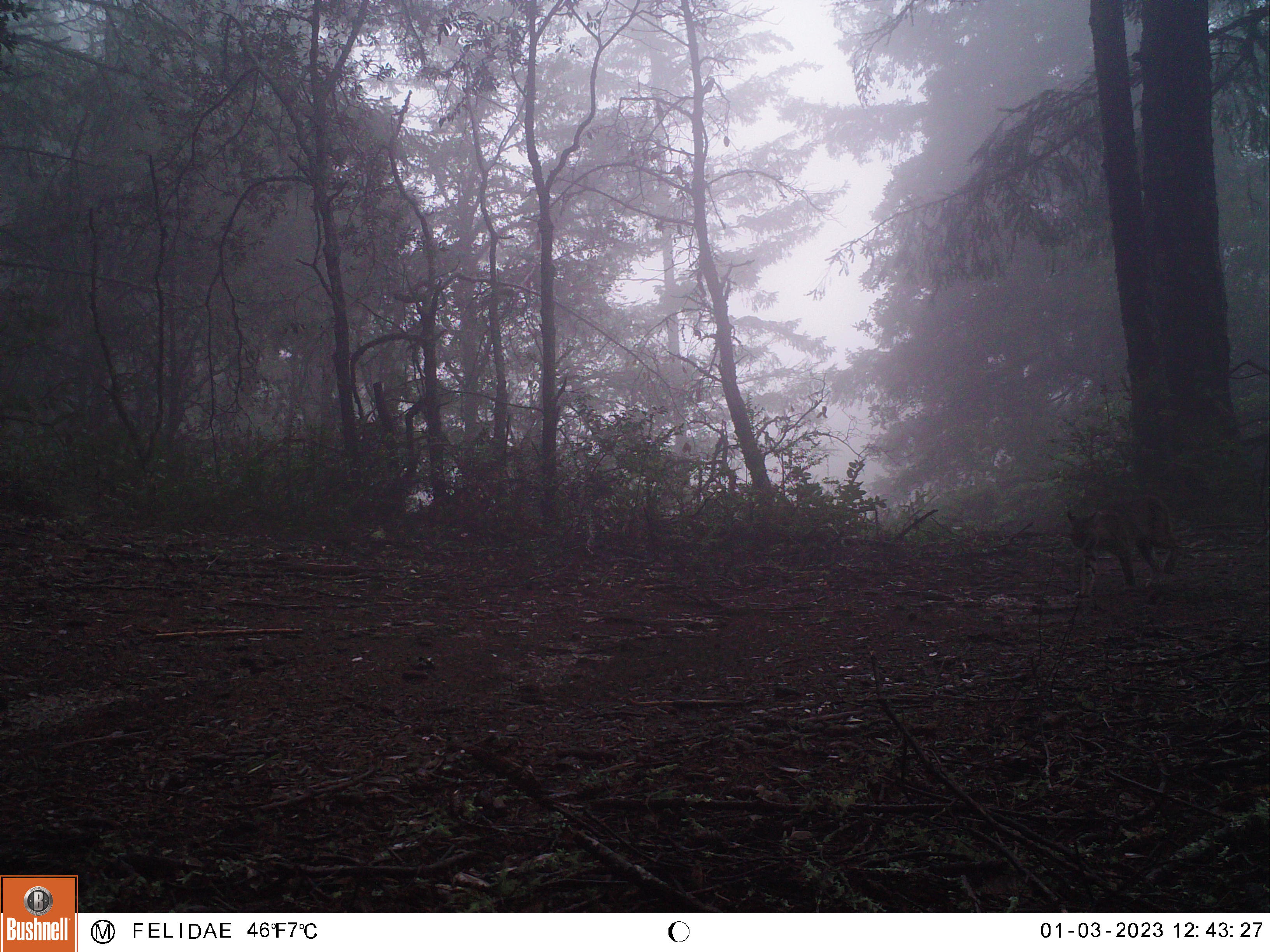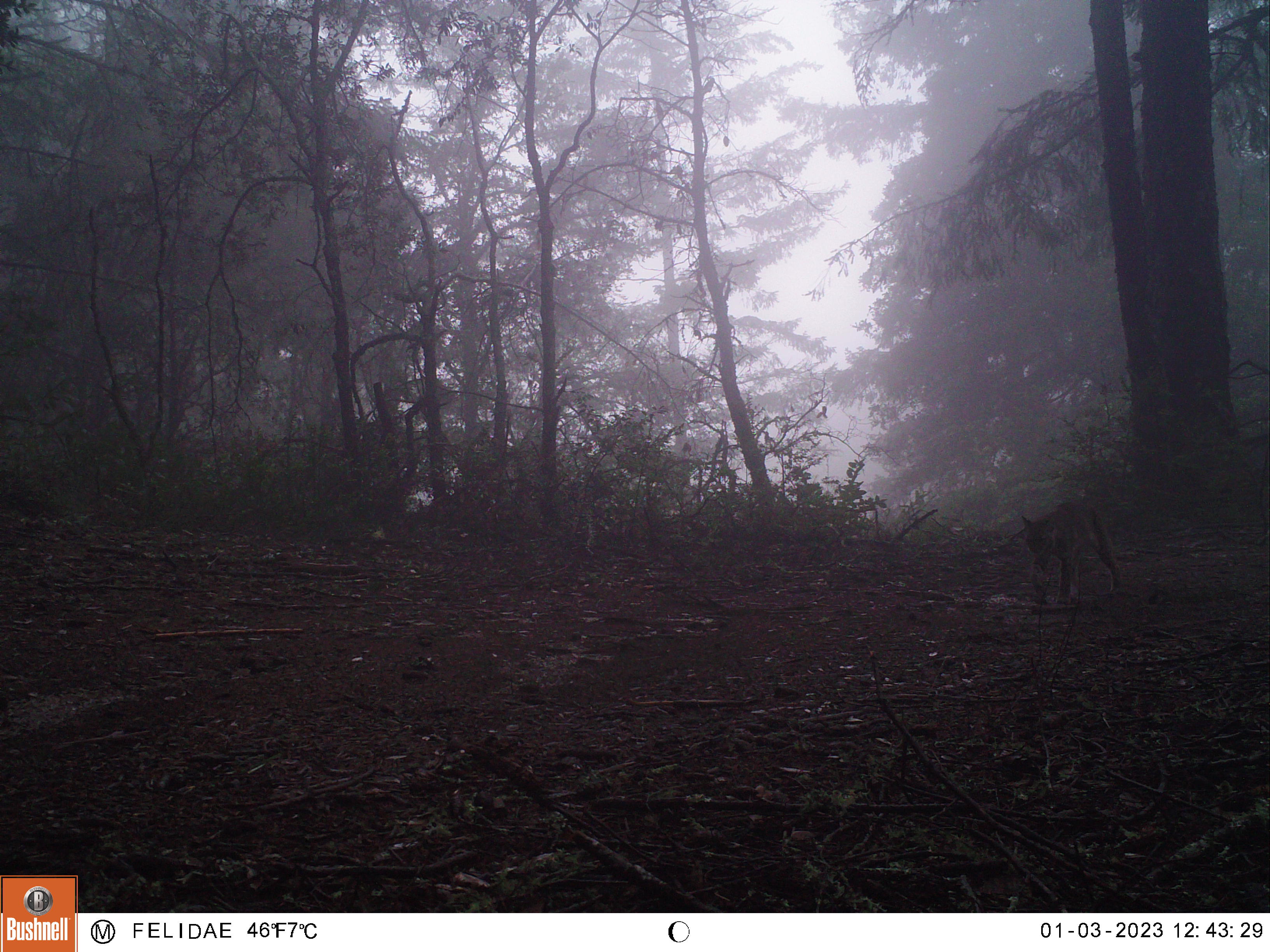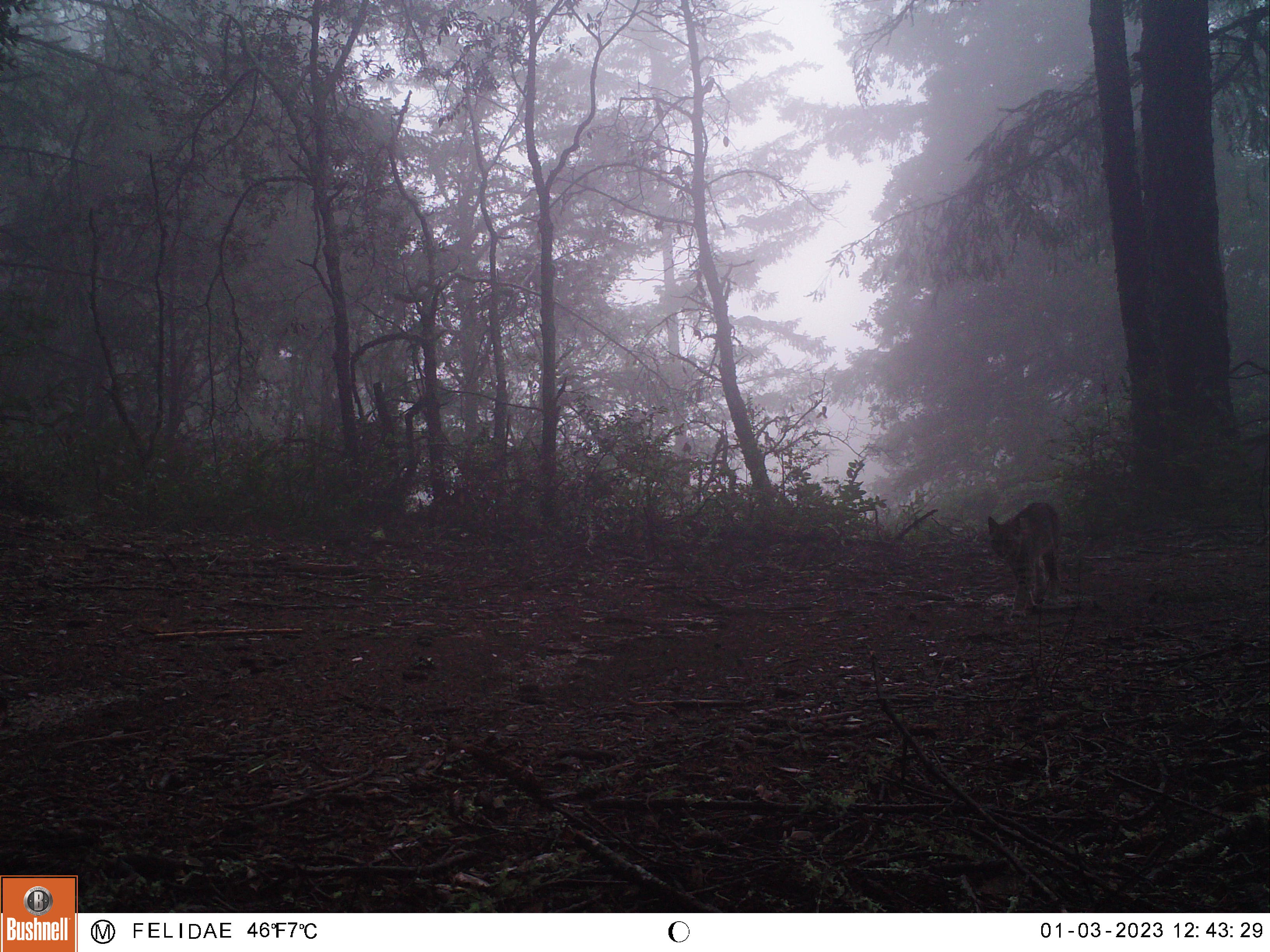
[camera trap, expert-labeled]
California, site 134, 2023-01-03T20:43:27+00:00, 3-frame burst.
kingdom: Animalia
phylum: Chordata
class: Mammalia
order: Carnivora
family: Felidae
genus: Lynx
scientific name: Lynx rufus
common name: bobcat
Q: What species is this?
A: Bobcat (Lynx rufus).